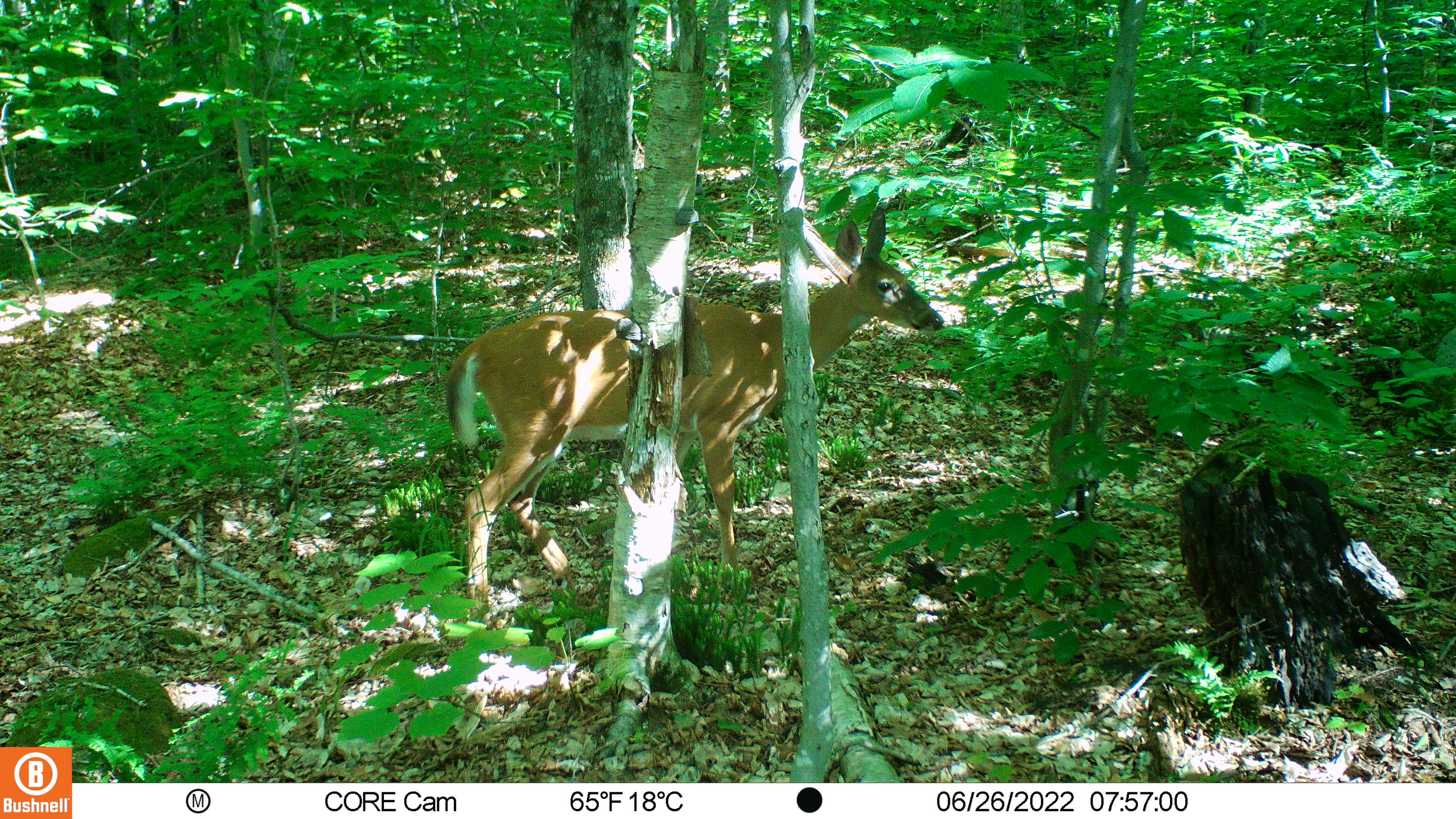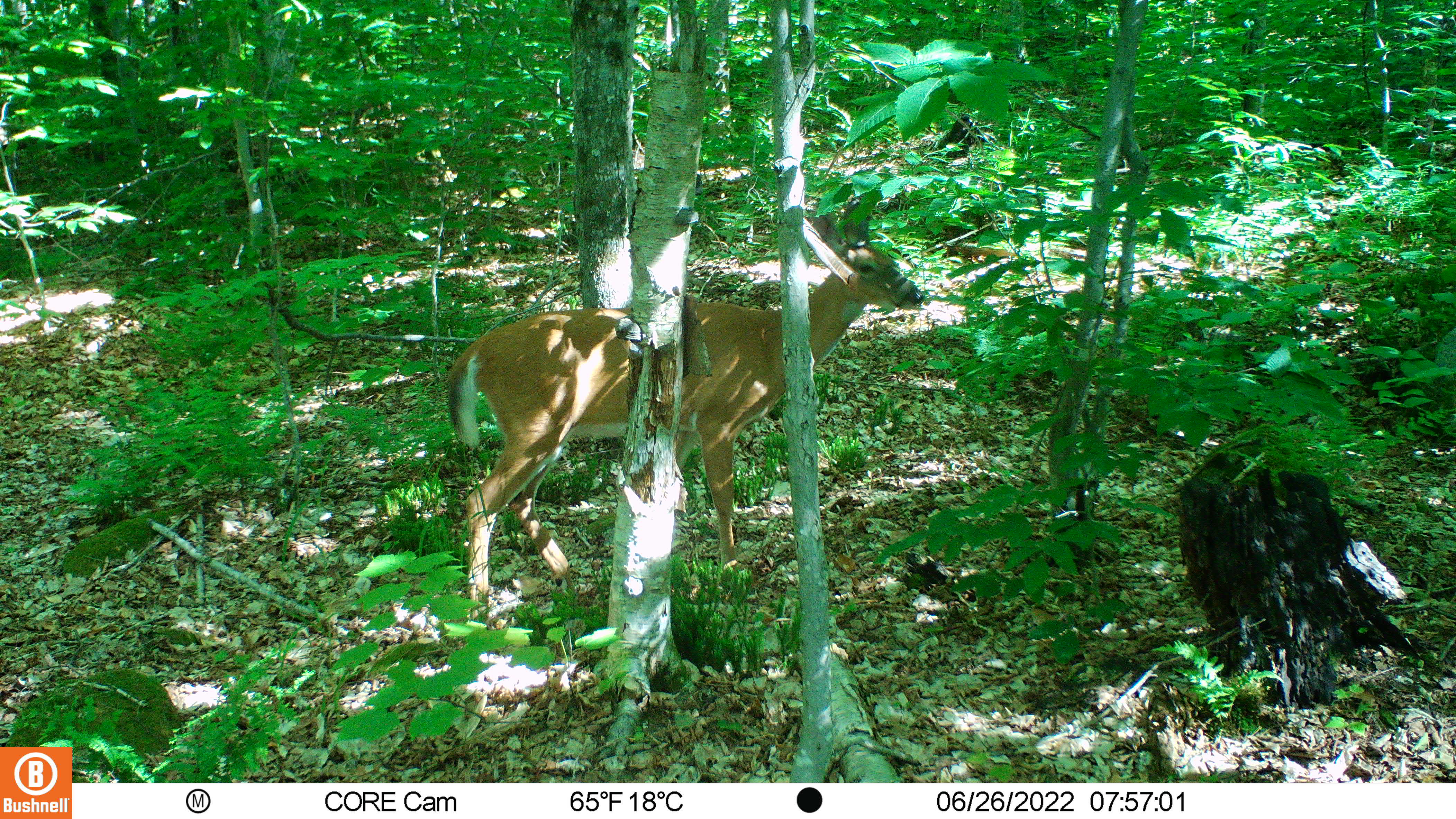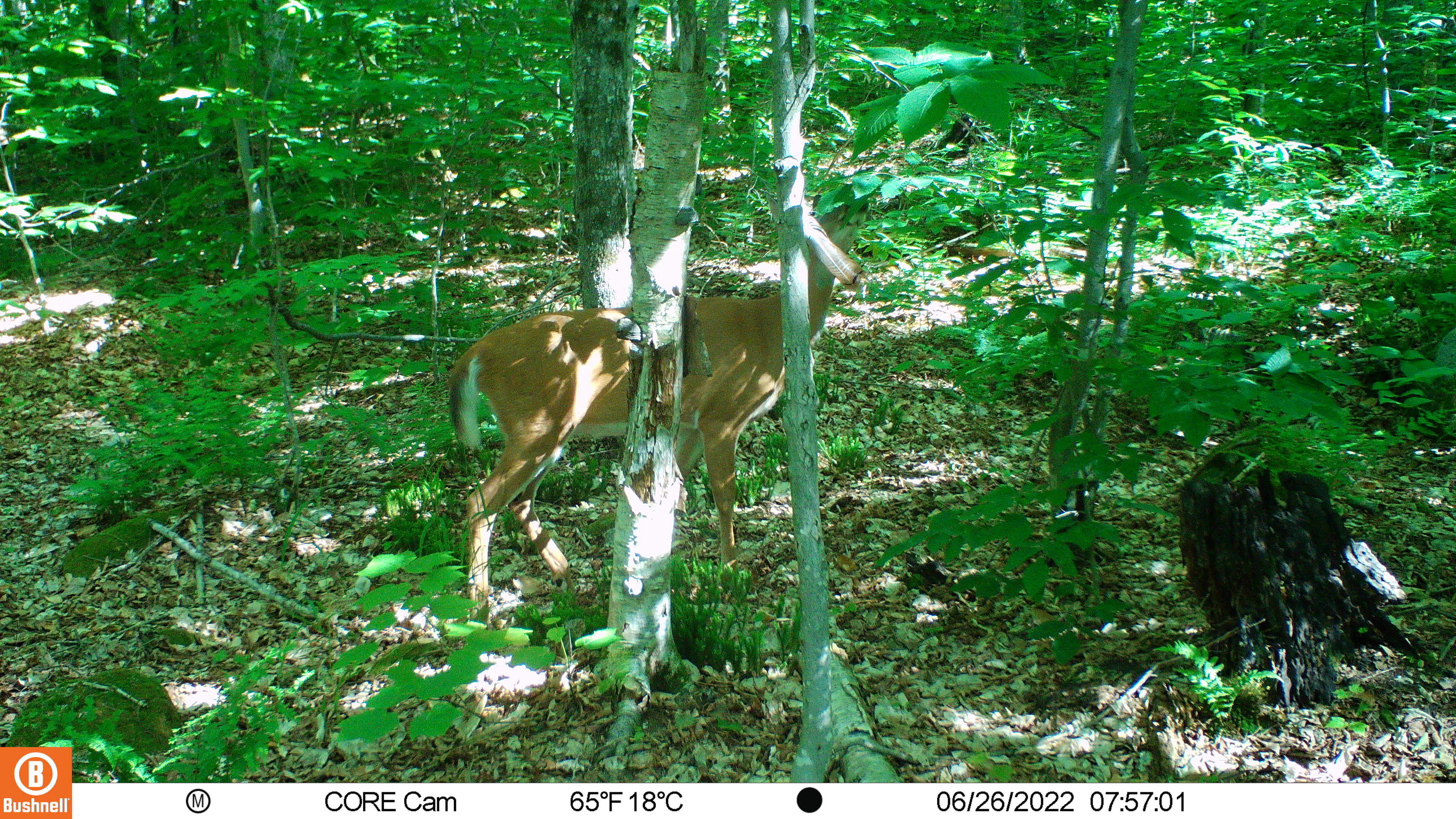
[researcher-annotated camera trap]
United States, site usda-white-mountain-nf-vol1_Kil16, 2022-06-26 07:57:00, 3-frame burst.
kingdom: Animalia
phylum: Chordata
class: Mammalia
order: Artiodactyla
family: Cervidae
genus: Odocoileus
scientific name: Odocoileus virginianus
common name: white-tailed deer